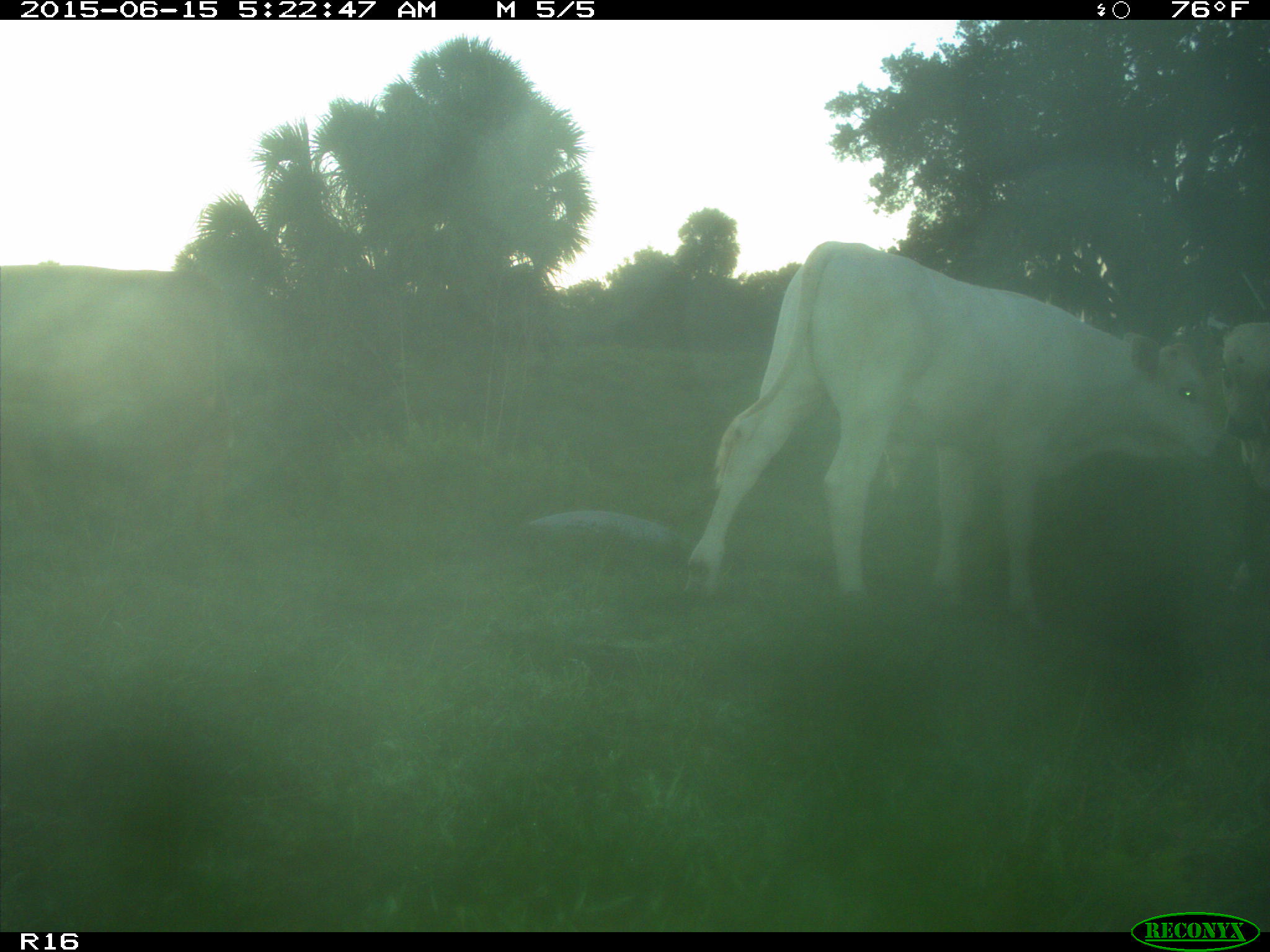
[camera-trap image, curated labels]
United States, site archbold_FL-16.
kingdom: Animalia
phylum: Chordata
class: Mammalia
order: Artiodactyla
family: Bovidae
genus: Bos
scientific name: Bos taurus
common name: domestic cow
Bos taurus (domestic cow).